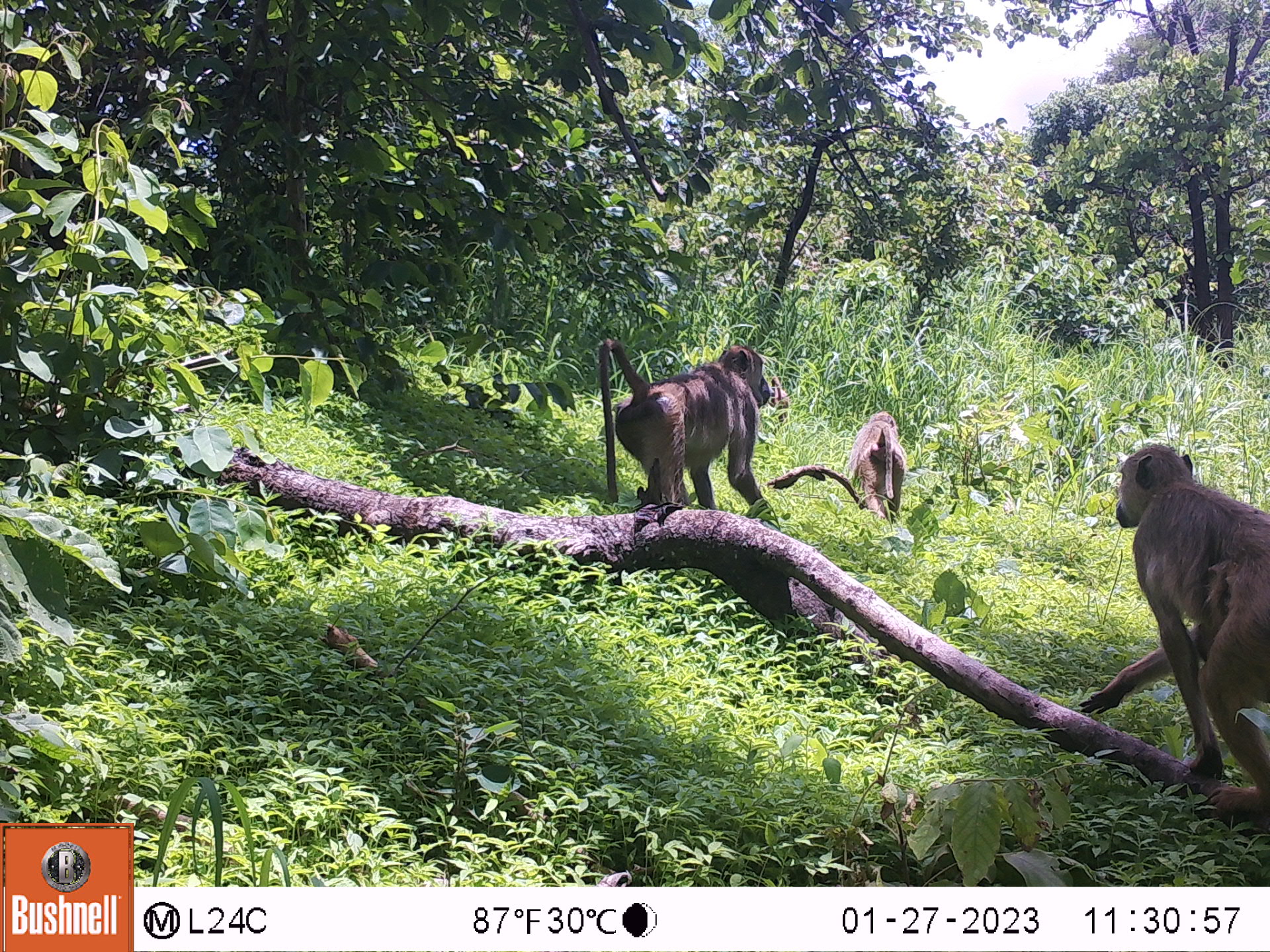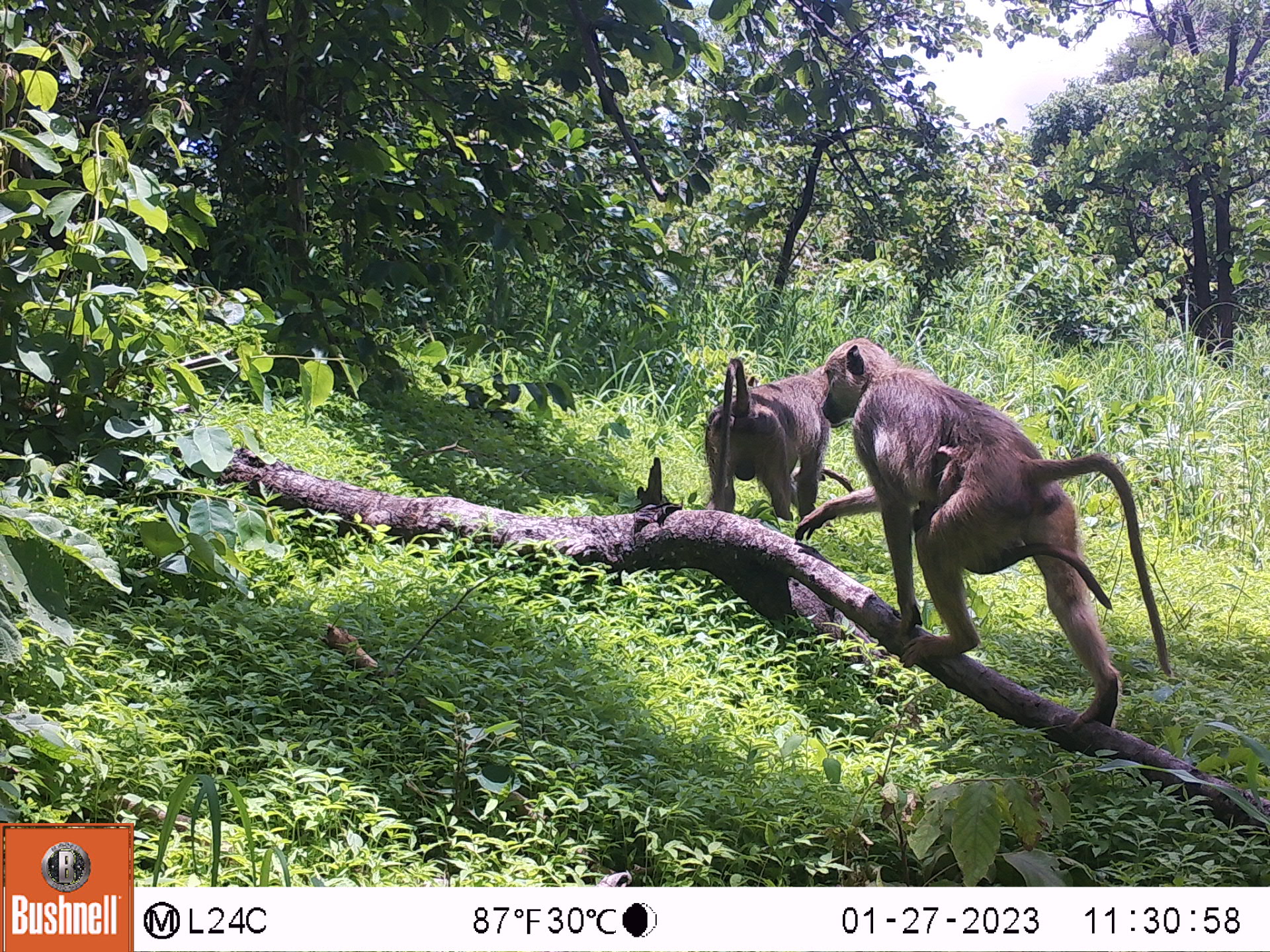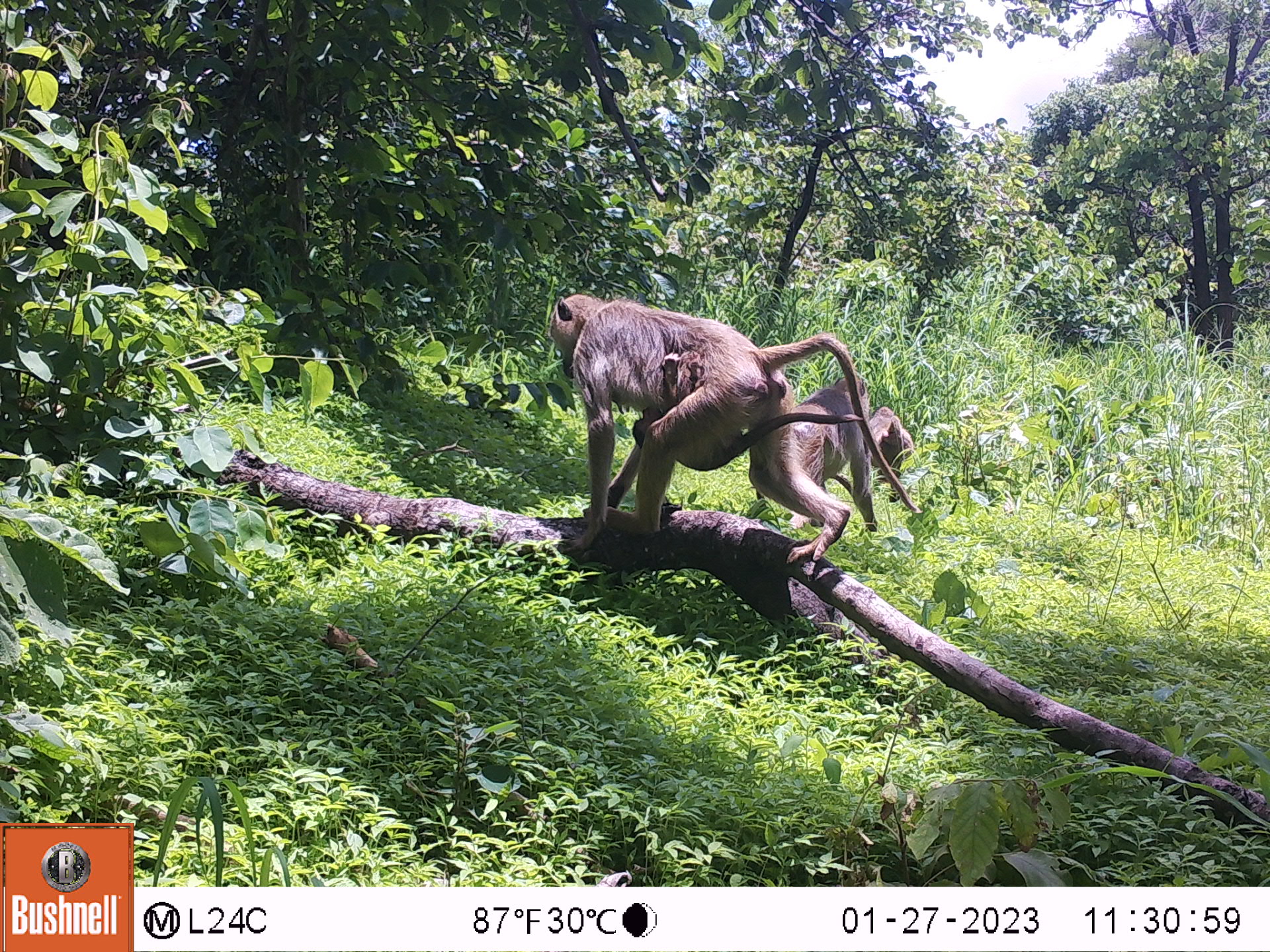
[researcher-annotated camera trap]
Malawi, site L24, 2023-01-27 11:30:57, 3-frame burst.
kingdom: Animalia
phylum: Chordata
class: Mammalia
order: Primates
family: Cercopithecidae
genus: Papio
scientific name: Papio cynocephalus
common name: yellow baboon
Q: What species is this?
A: Yellow baboon (Papio cynocephalus).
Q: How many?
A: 3.